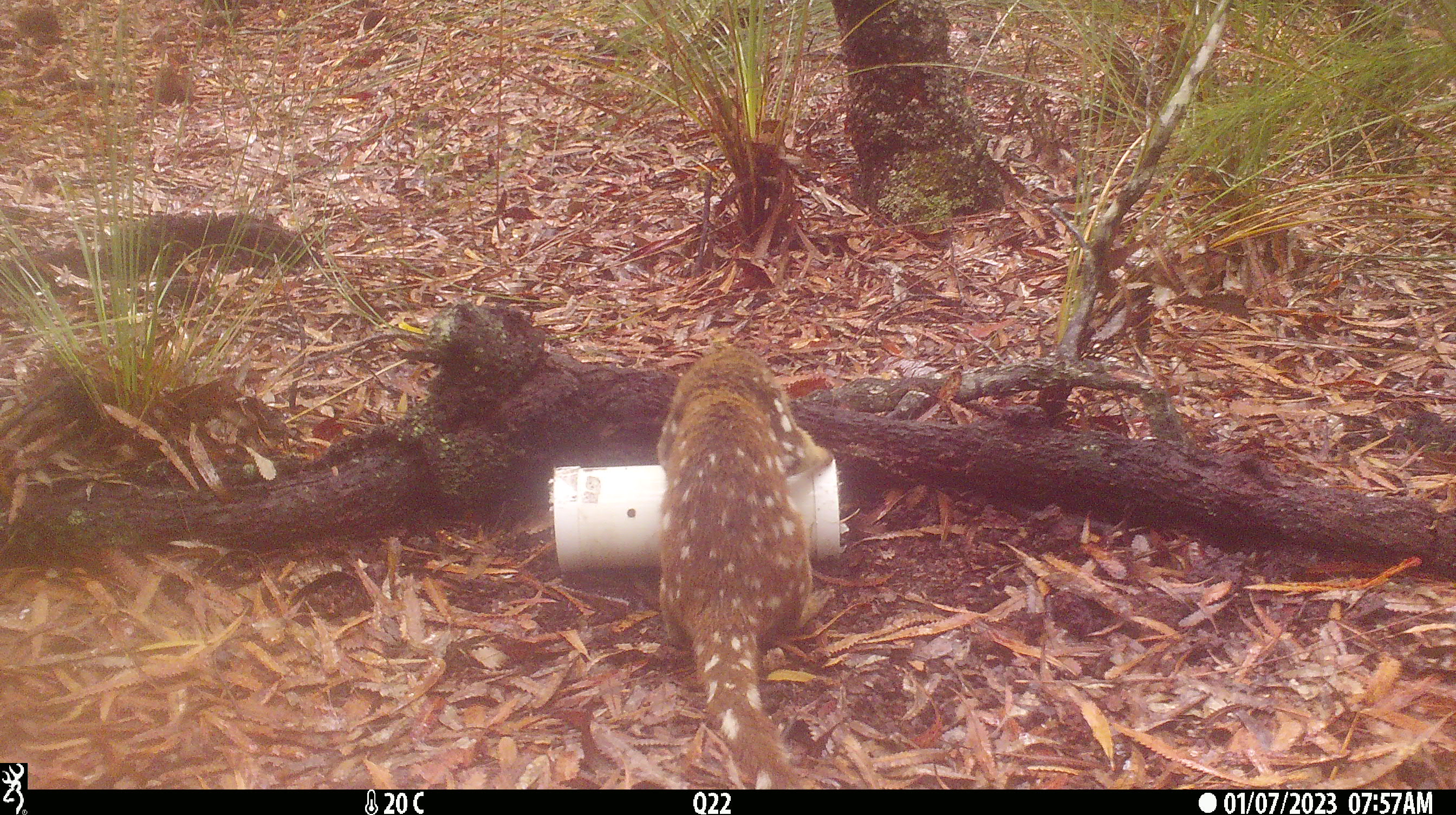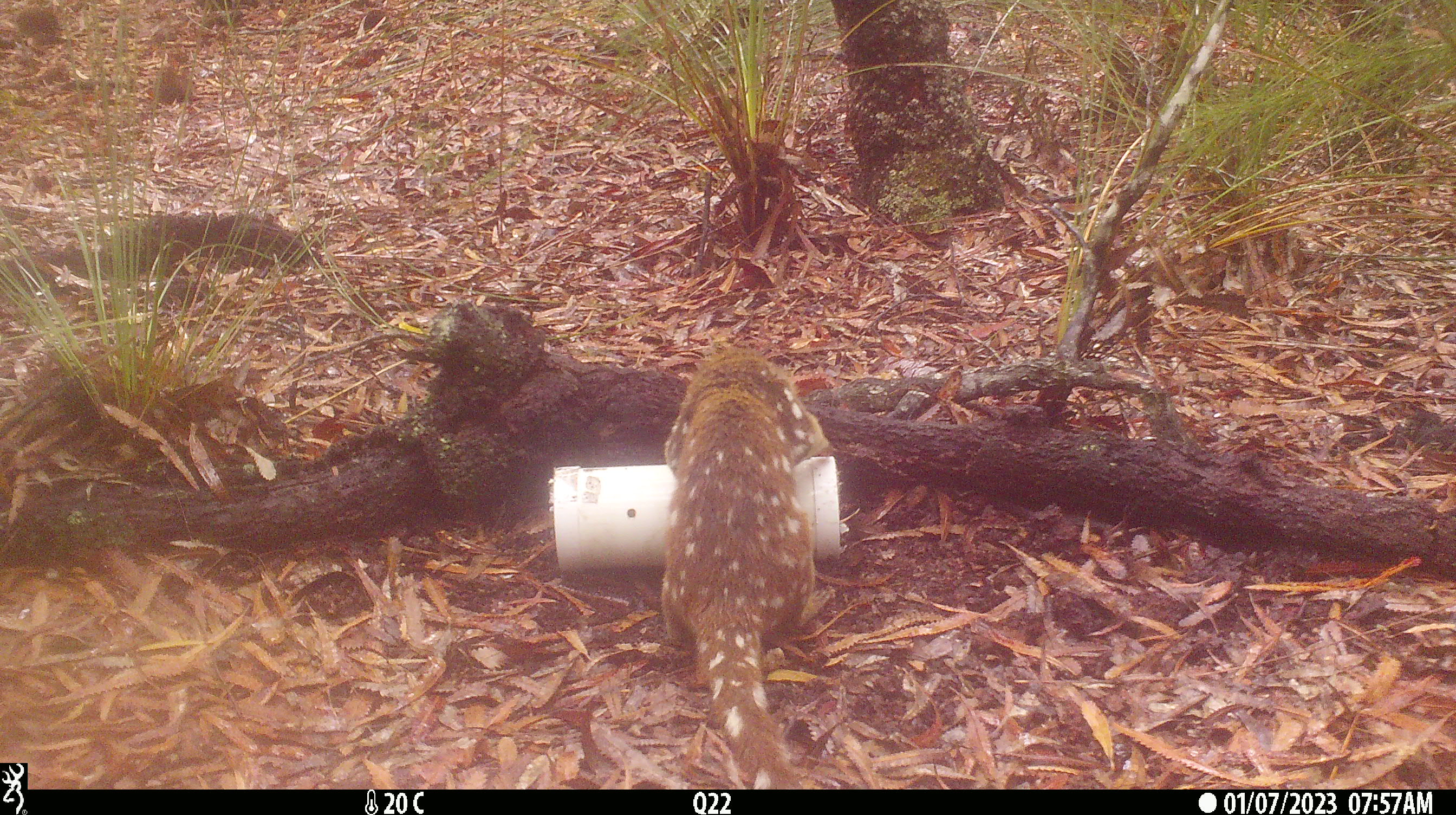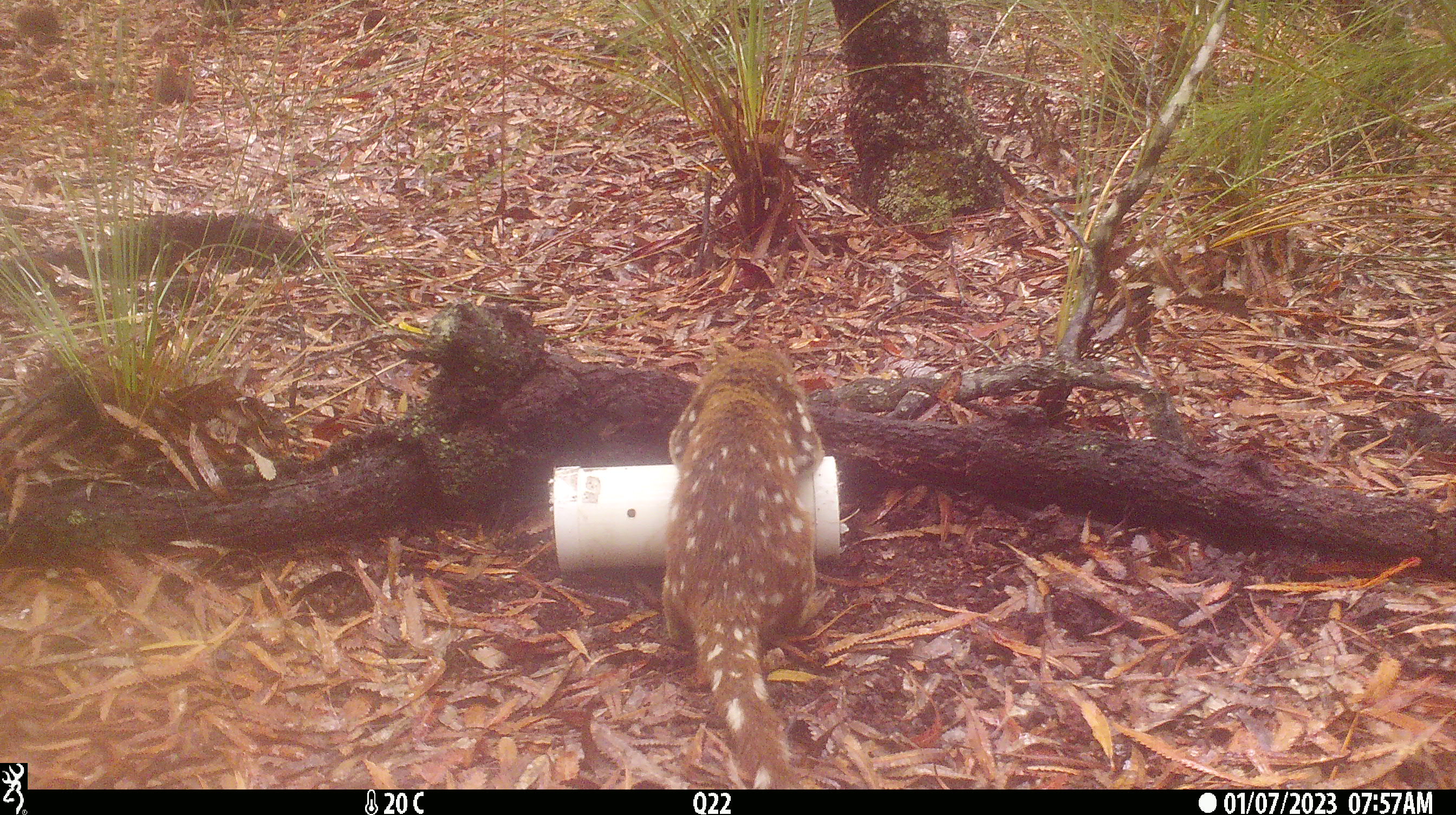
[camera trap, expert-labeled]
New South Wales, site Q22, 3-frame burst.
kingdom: Animalia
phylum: Chordata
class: Mammalia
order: Dasyuromorphia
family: Dasyuridae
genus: Dasyurus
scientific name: Dasyurus maculatus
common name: spotted-tailed quoll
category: quoll